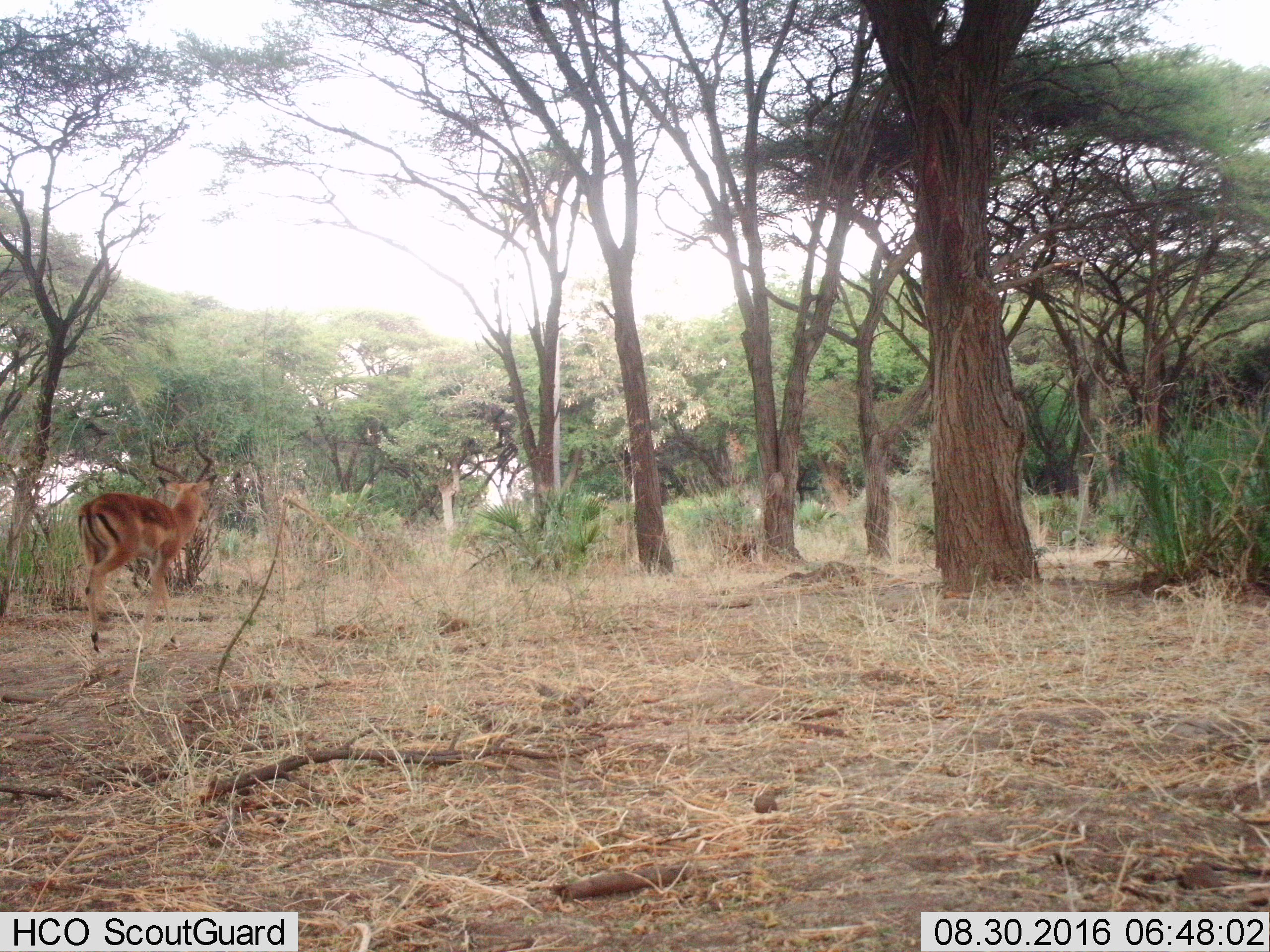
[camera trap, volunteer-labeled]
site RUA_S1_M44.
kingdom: Animalia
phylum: Chordata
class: Mammalia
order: Artiodactyla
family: Bovidae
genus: Aepyceros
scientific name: Aepyceros melampus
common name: impala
Impala (Aepyceros melampus), count 1. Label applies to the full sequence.